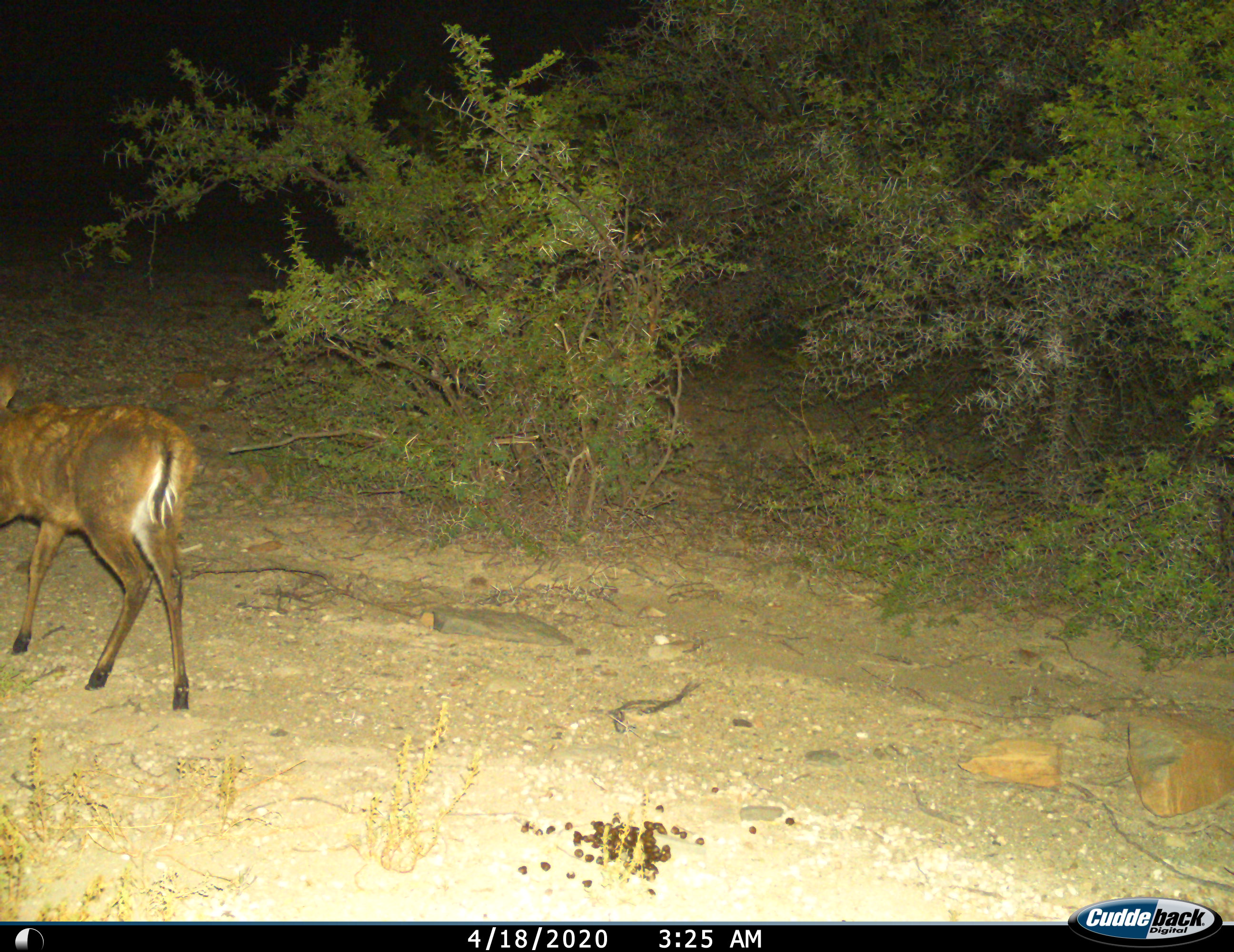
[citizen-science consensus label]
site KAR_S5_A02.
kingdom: Animalia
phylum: Chordata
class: Mammalia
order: Artiodactyla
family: Bovidae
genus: Sylvicapra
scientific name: Sylvicapra grimmia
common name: common duiker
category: duikercommongrey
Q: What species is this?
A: Duikercommongrey (common duiker) (Sylvicapra grimmia).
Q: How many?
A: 1.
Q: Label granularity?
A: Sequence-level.